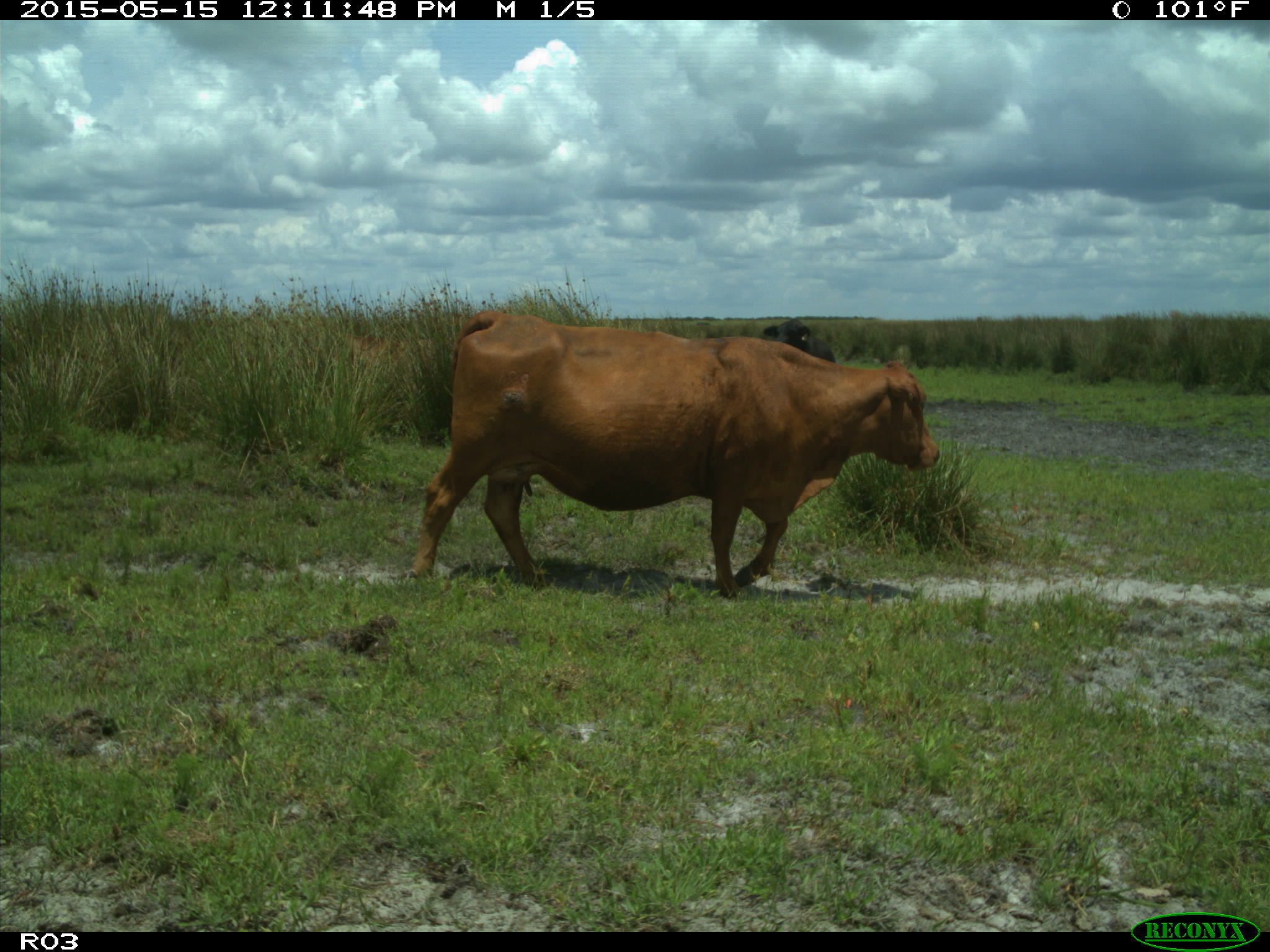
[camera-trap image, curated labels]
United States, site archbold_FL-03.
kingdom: Animalia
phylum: Chordata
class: Mammalia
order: Artiodactyla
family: Bovidae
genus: Bos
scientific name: Bos taurus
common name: domestic cow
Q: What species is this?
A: Bos taurus (domestic cow).